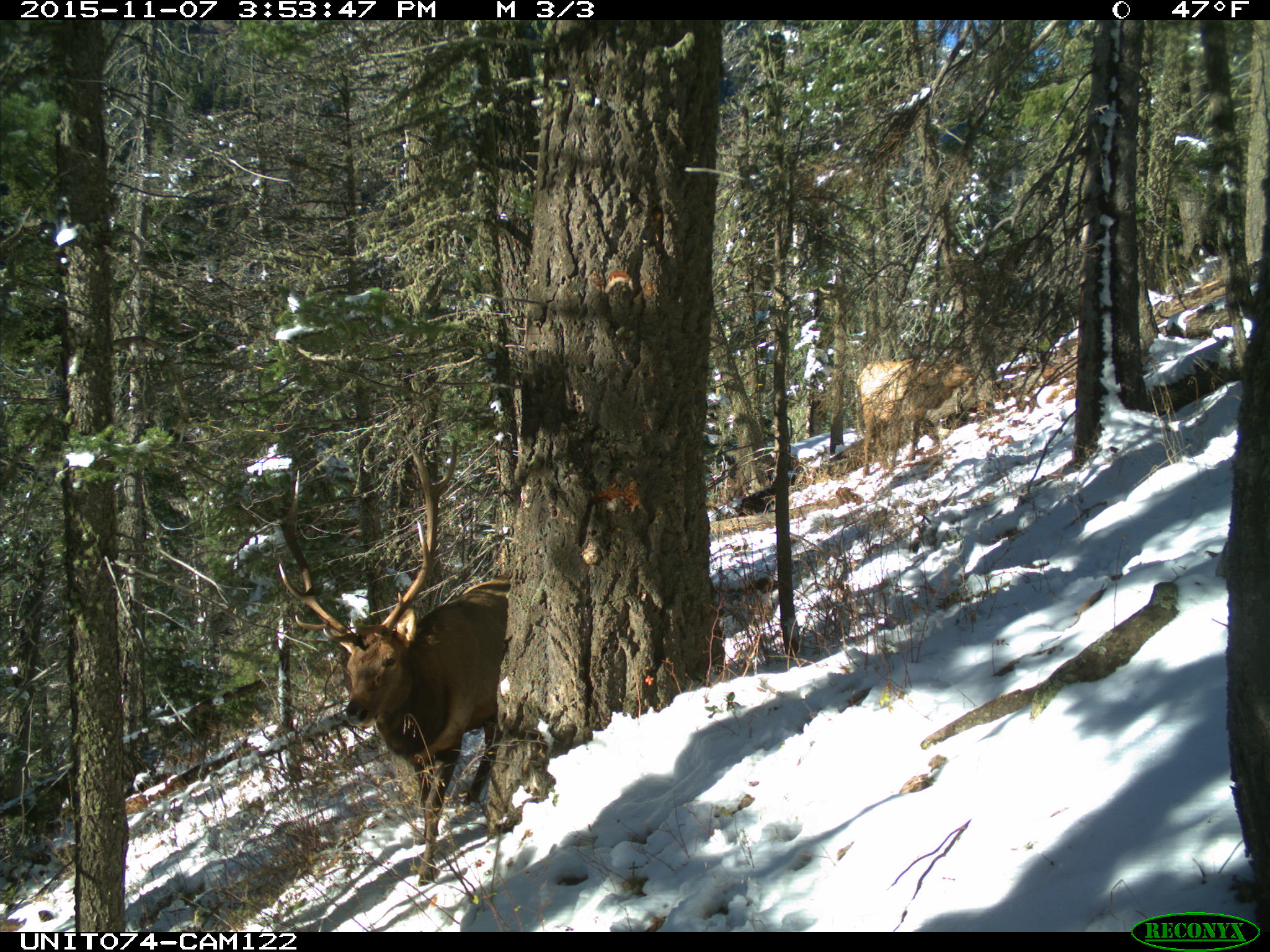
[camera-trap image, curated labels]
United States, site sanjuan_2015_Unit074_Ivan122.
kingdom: Animalia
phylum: Chordata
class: Mammalia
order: Artiodactyla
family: Cervidae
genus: Cervus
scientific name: Cervus elaphus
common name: red deer